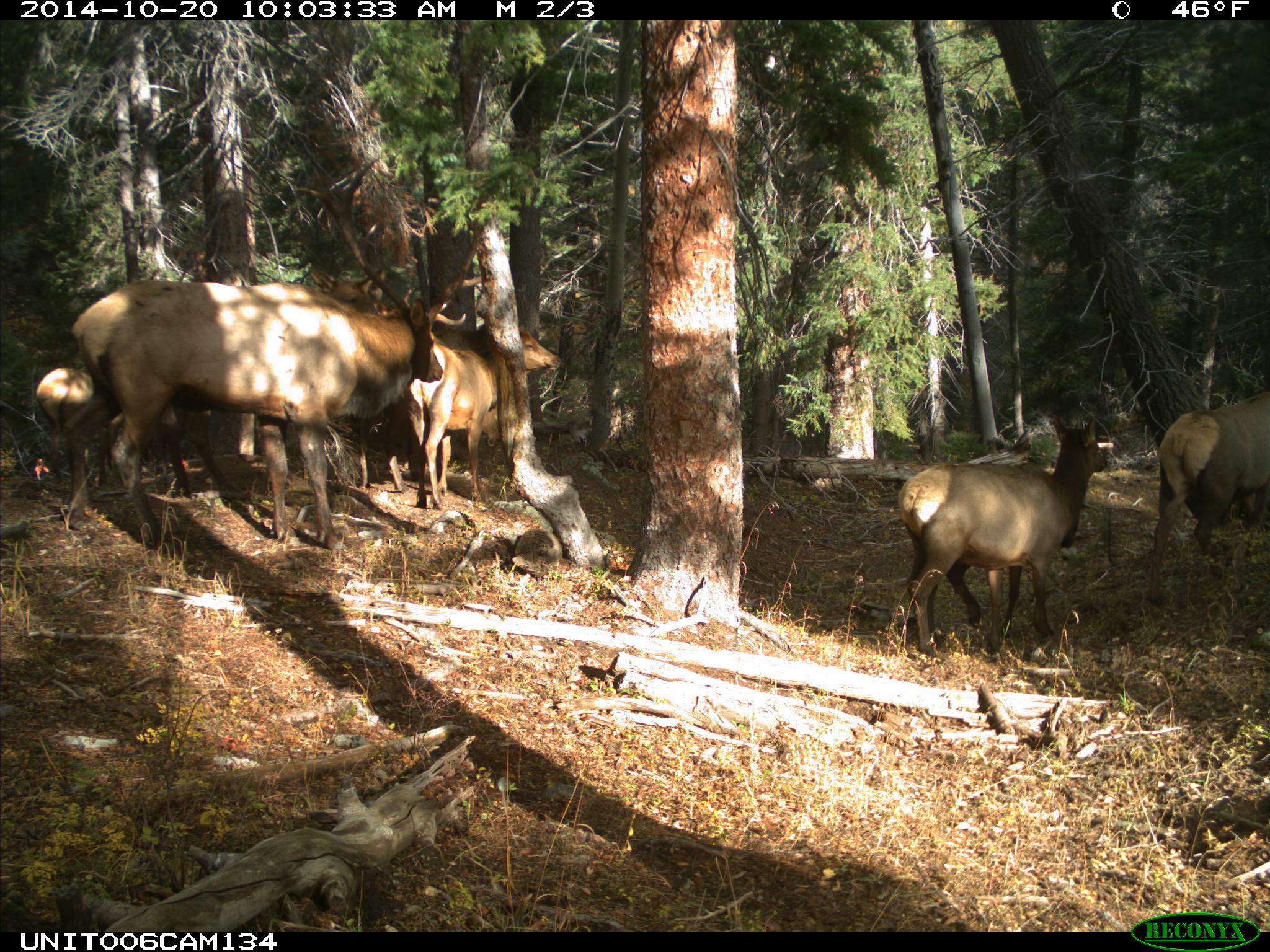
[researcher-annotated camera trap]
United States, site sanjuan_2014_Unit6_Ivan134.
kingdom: Animalia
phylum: Chordata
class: Mammalia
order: Artiodactyla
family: Cervidae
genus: Cervus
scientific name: Cervus elaphus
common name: red deer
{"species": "Cervus elaphus (red deer)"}